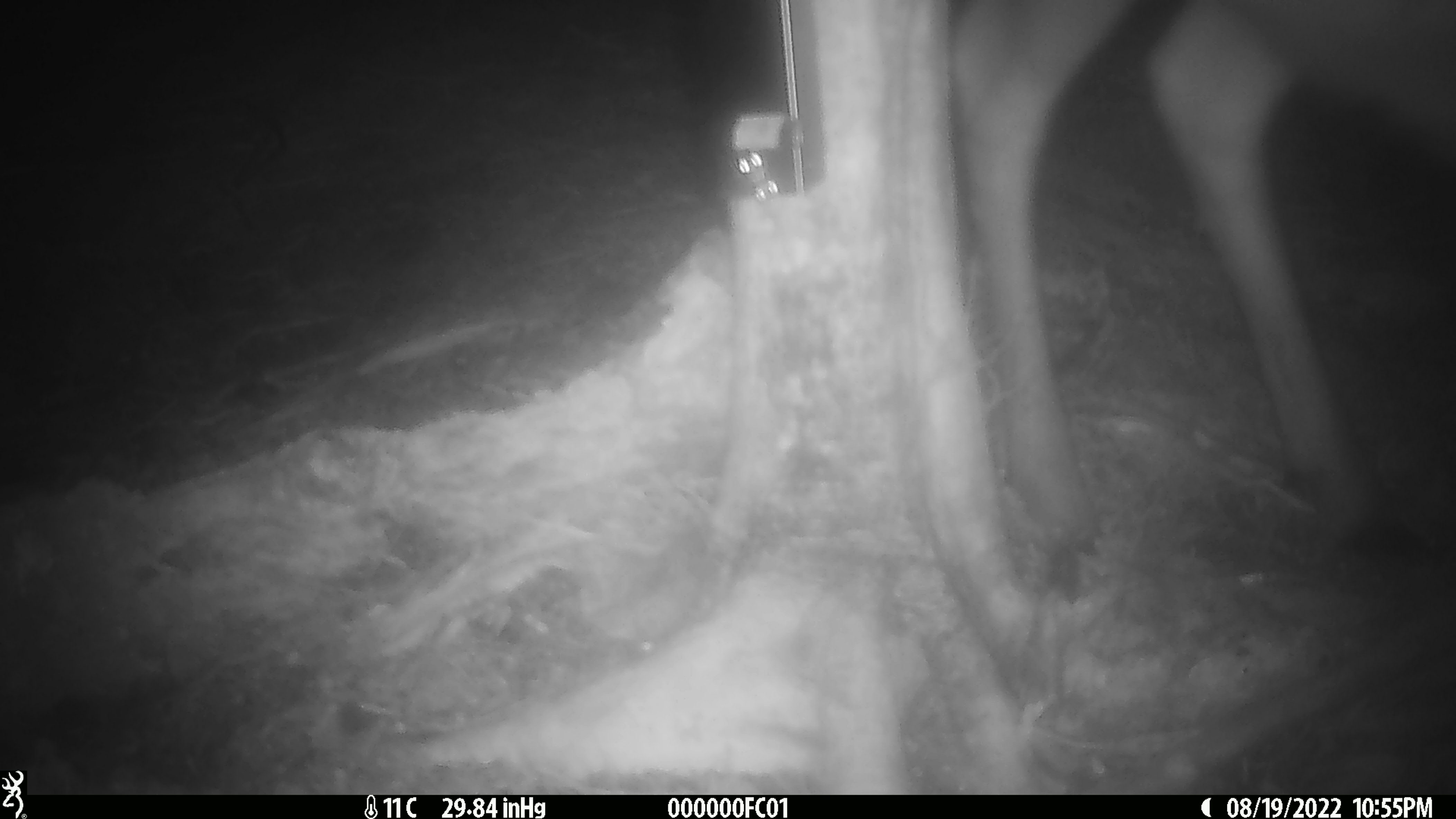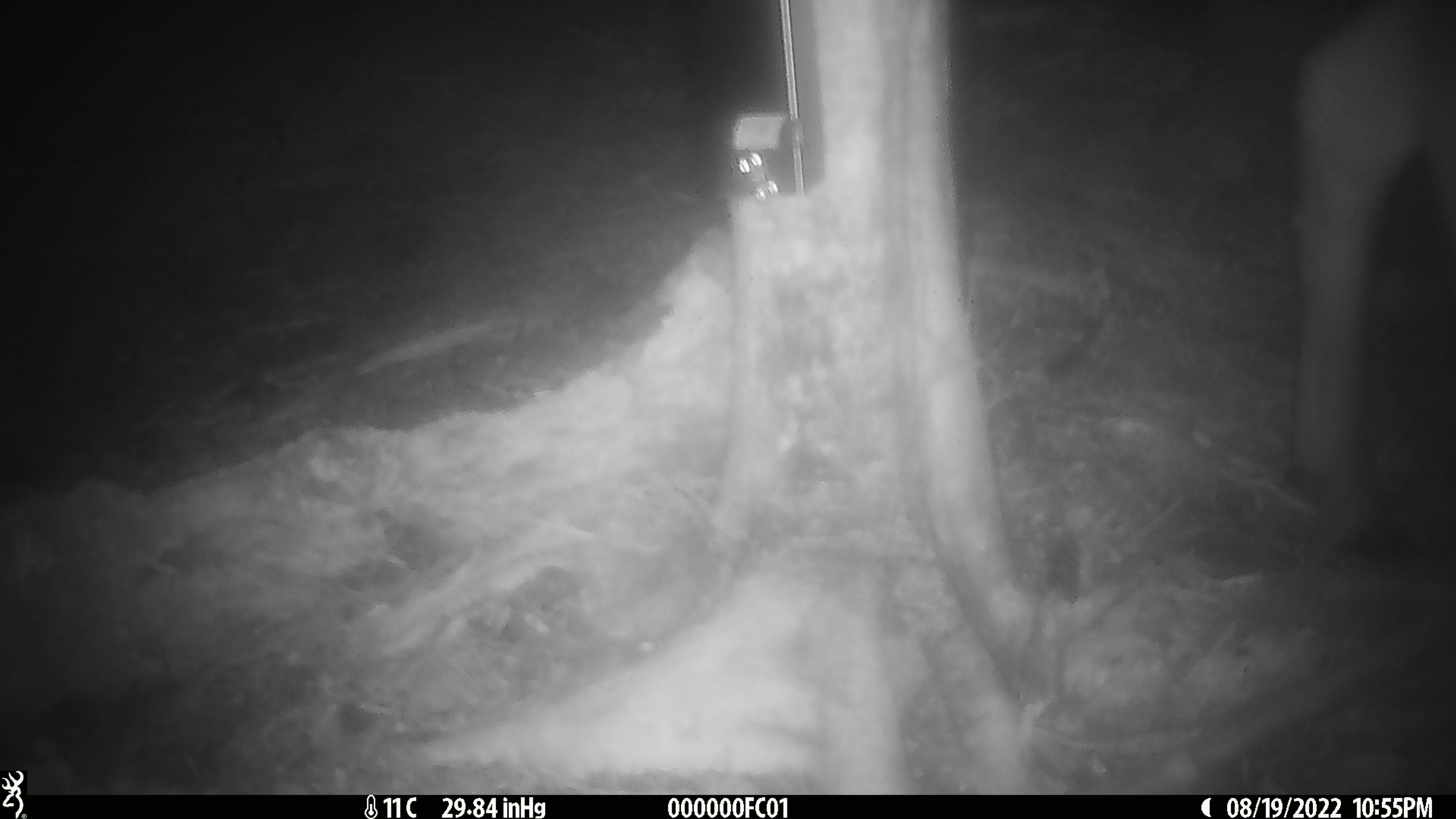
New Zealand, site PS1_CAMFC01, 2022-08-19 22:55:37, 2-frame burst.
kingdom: Animalia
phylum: Chordata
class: Mammalia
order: Artiodactyla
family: Cervidae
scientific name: Cervidae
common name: deer